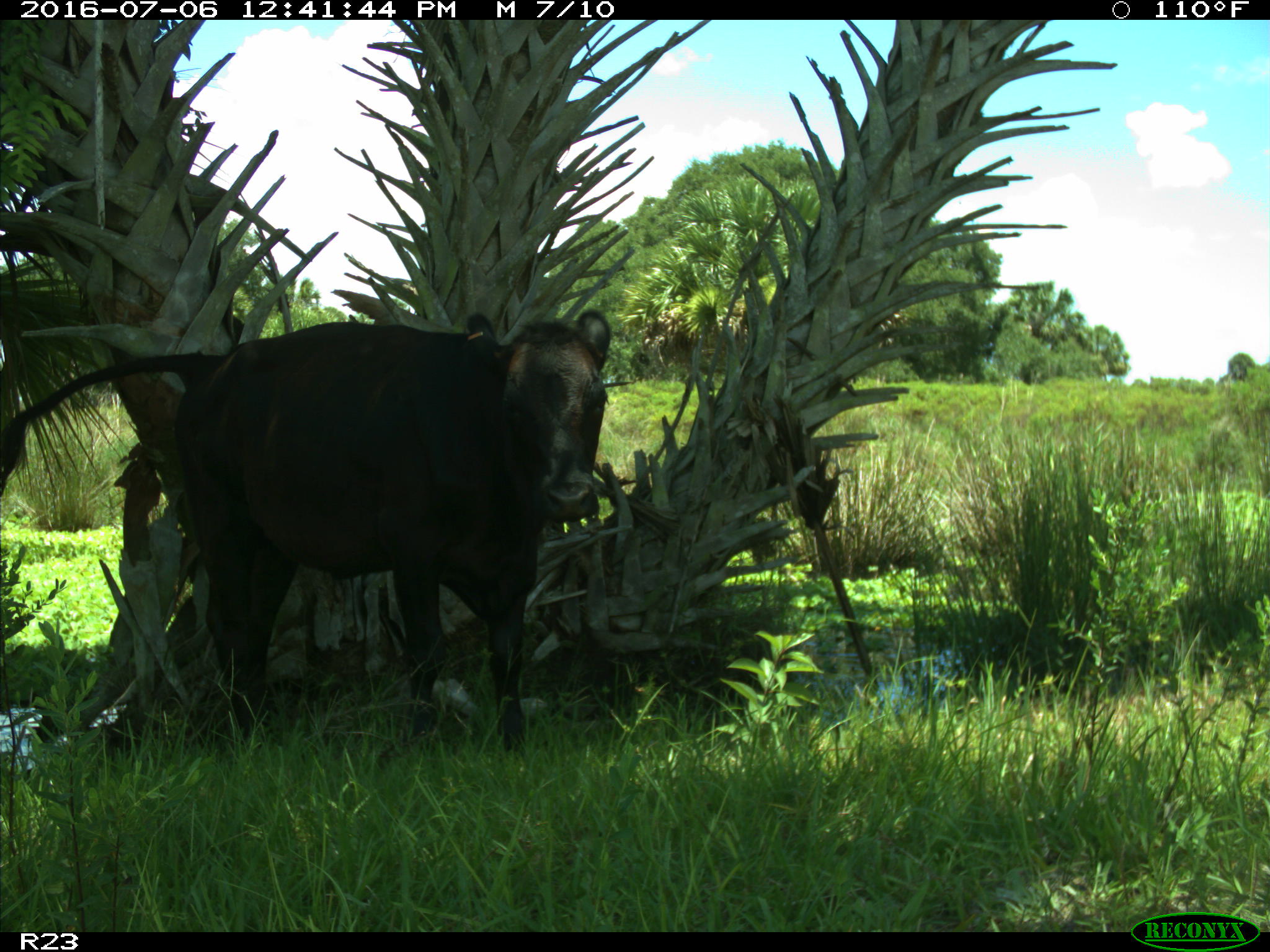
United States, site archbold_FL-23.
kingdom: Animalia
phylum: Chordata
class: Mammalia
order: Artiodactyla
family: Bovidae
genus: Bos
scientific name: Bos taurus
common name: domestic cow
Bos taurus (domestic cow).